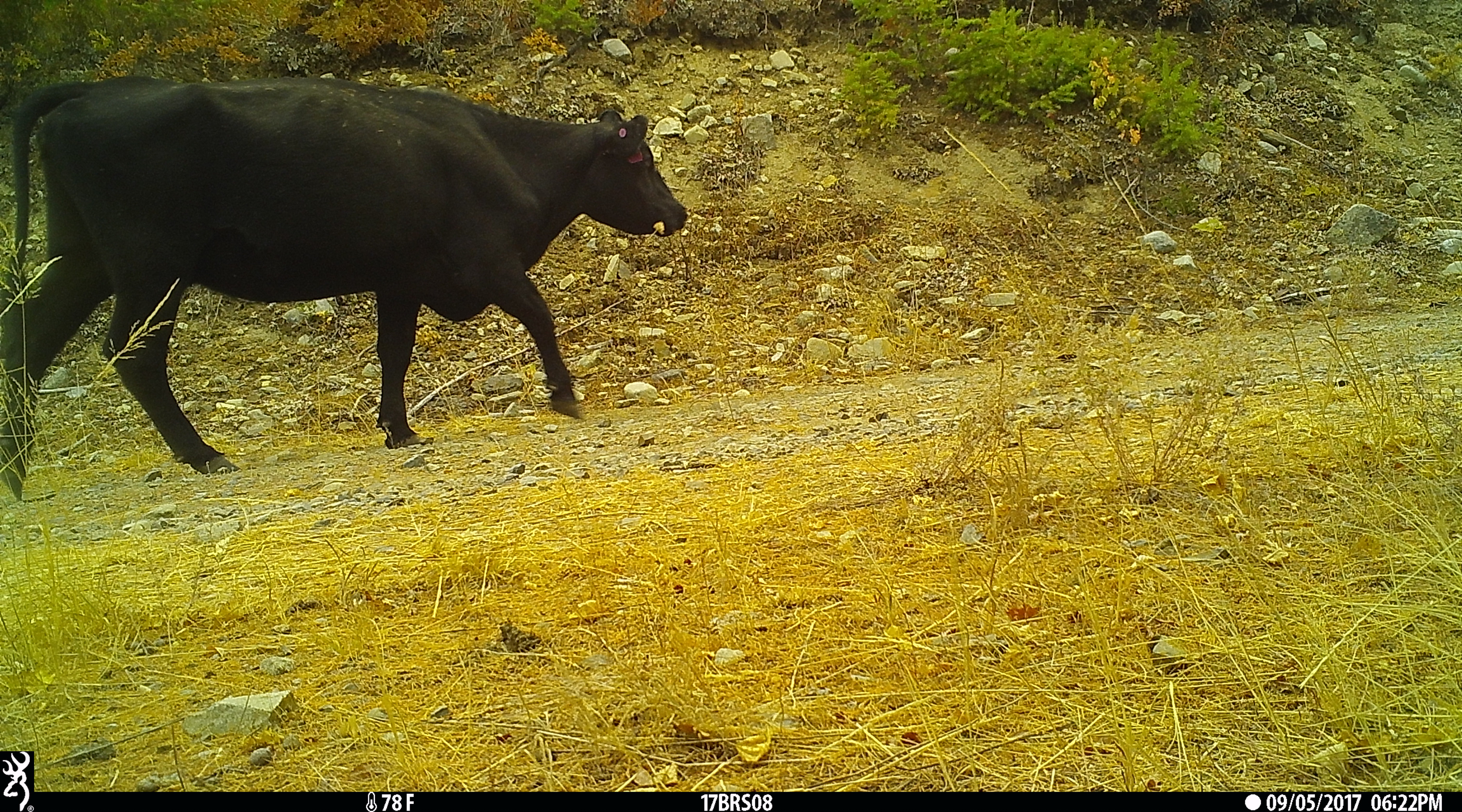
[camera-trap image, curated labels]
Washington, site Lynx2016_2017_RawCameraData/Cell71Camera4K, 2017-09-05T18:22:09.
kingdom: Animalia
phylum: Chordata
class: Mammalia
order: Artiodactyla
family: Bovidae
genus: Bos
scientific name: Bos taurus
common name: domestic cattle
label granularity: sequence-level